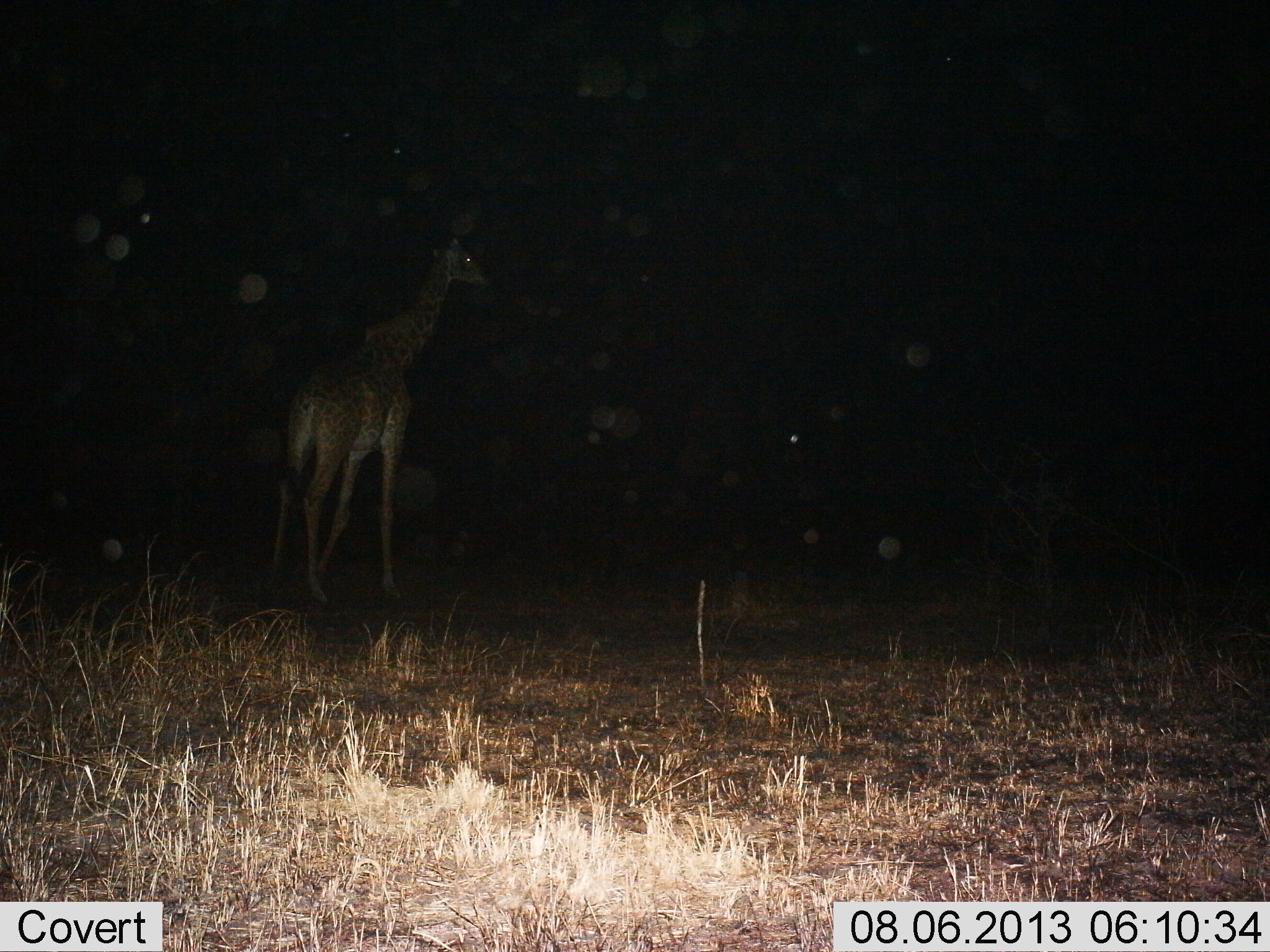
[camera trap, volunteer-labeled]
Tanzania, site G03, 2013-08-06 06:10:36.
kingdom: Animalia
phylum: Chordata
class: Mammalia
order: Artiodactyla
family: Giraffidae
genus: Giraffa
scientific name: Giraffa camelopardalis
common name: giraffe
Giraffe (Giraffa camelopardalis), count 1. Behavior (volunteer vote fractions): standing 70%, resting 0%, moving 30%, interacting 0%. Young present (vote fraction): 0%. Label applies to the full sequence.